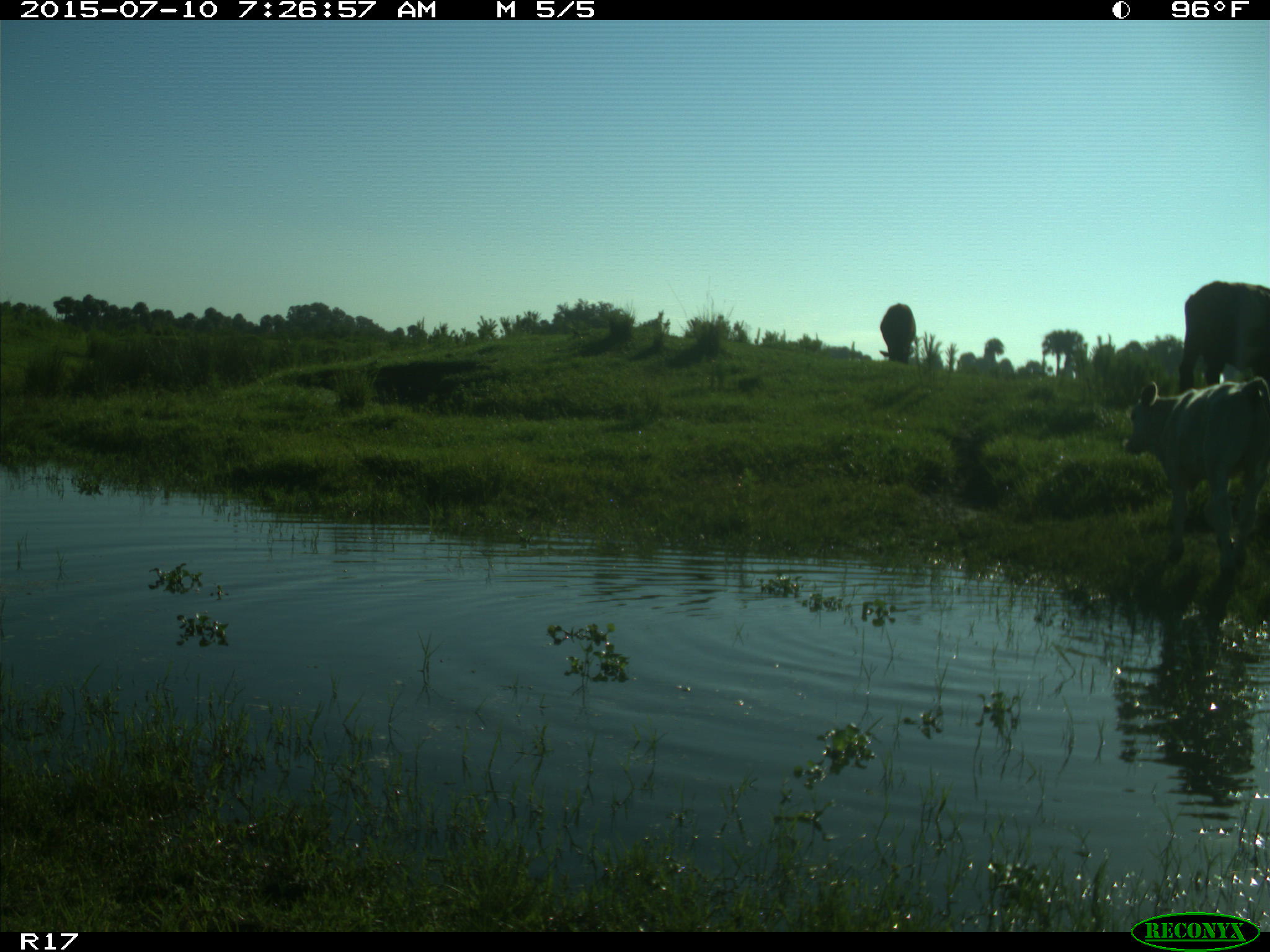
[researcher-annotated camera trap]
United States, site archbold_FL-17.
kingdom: Animalia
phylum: Chordata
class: Mammalia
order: Artiodactyla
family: Bovidae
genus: Bos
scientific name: Bos taurus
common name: domestic cow